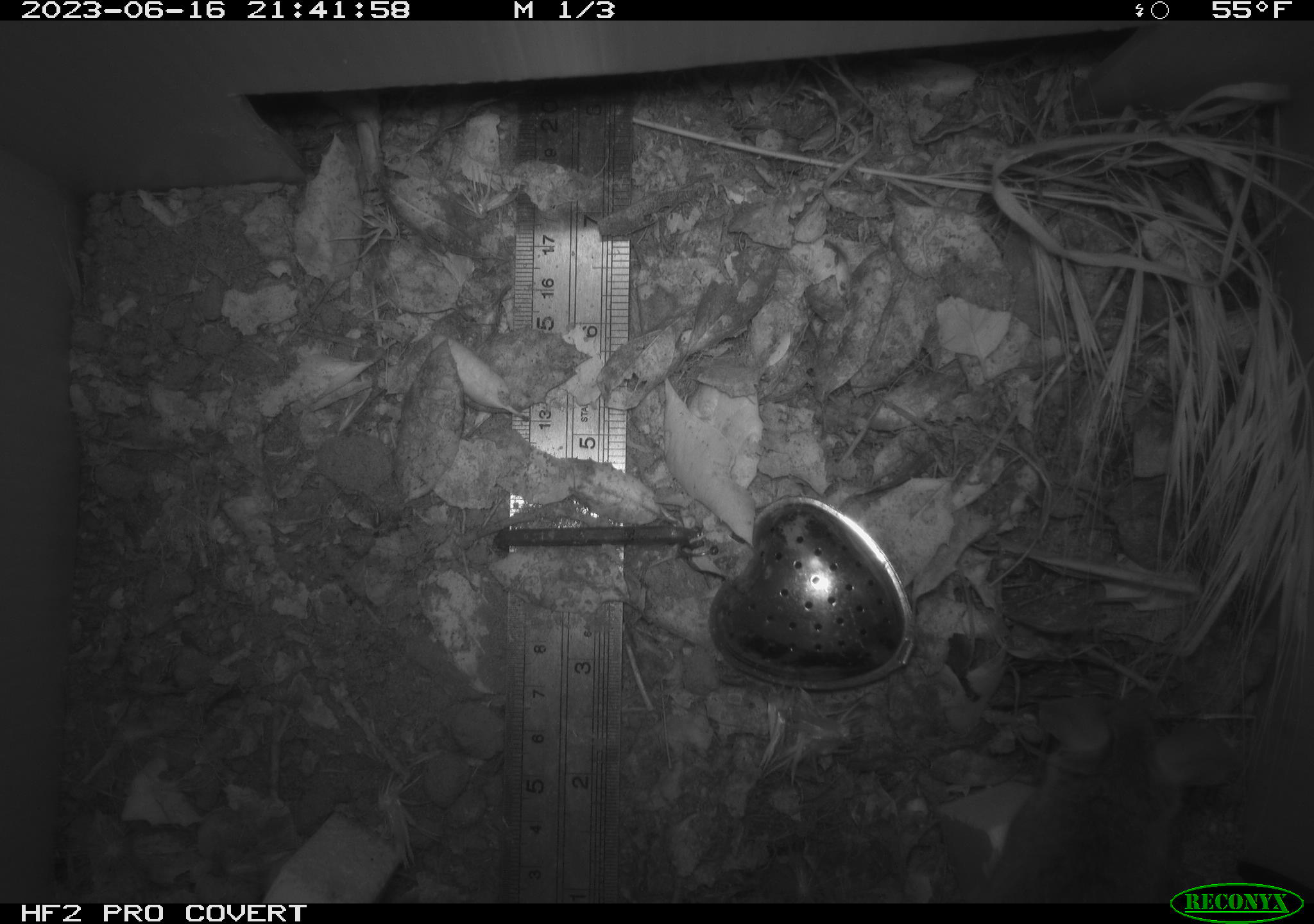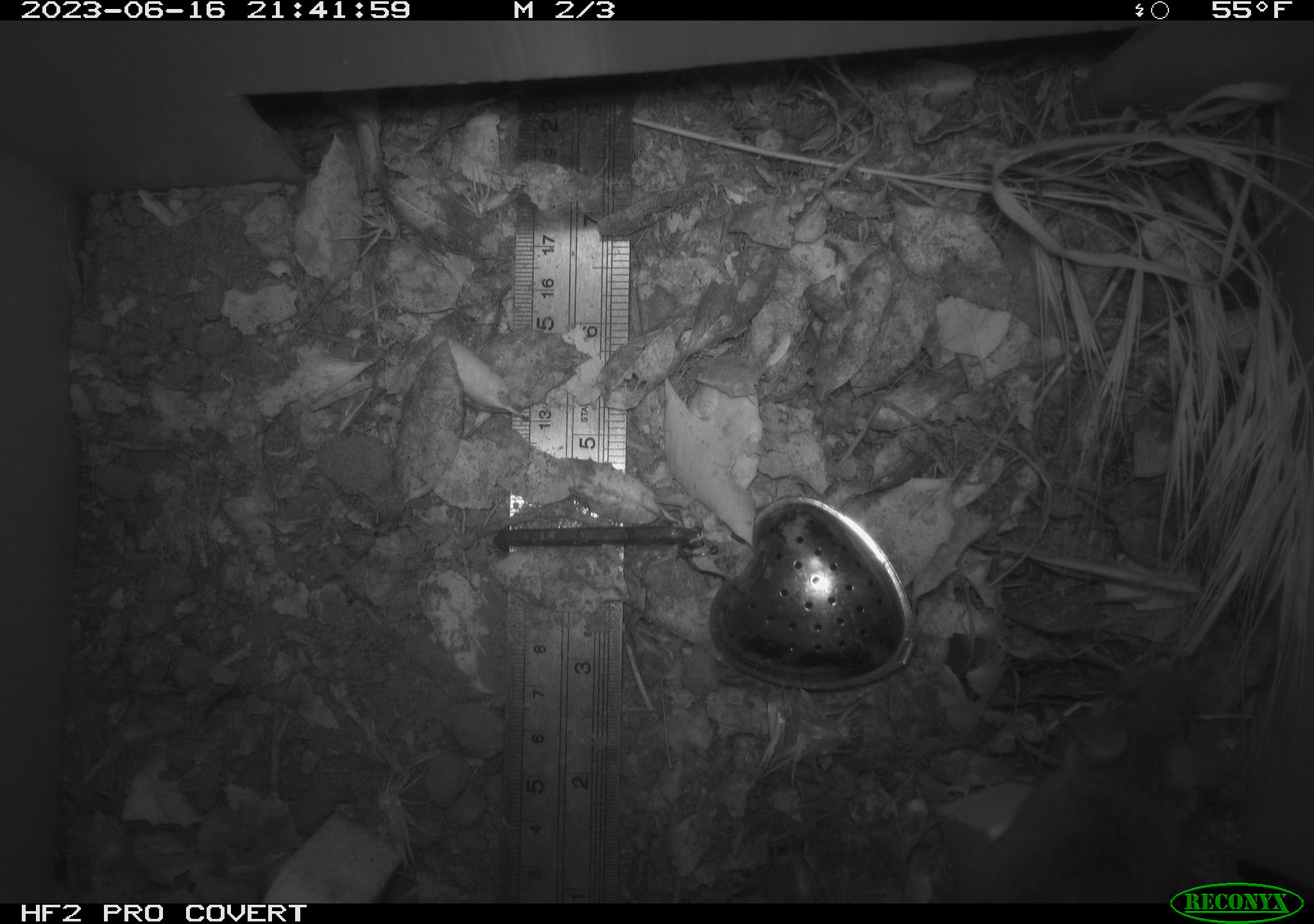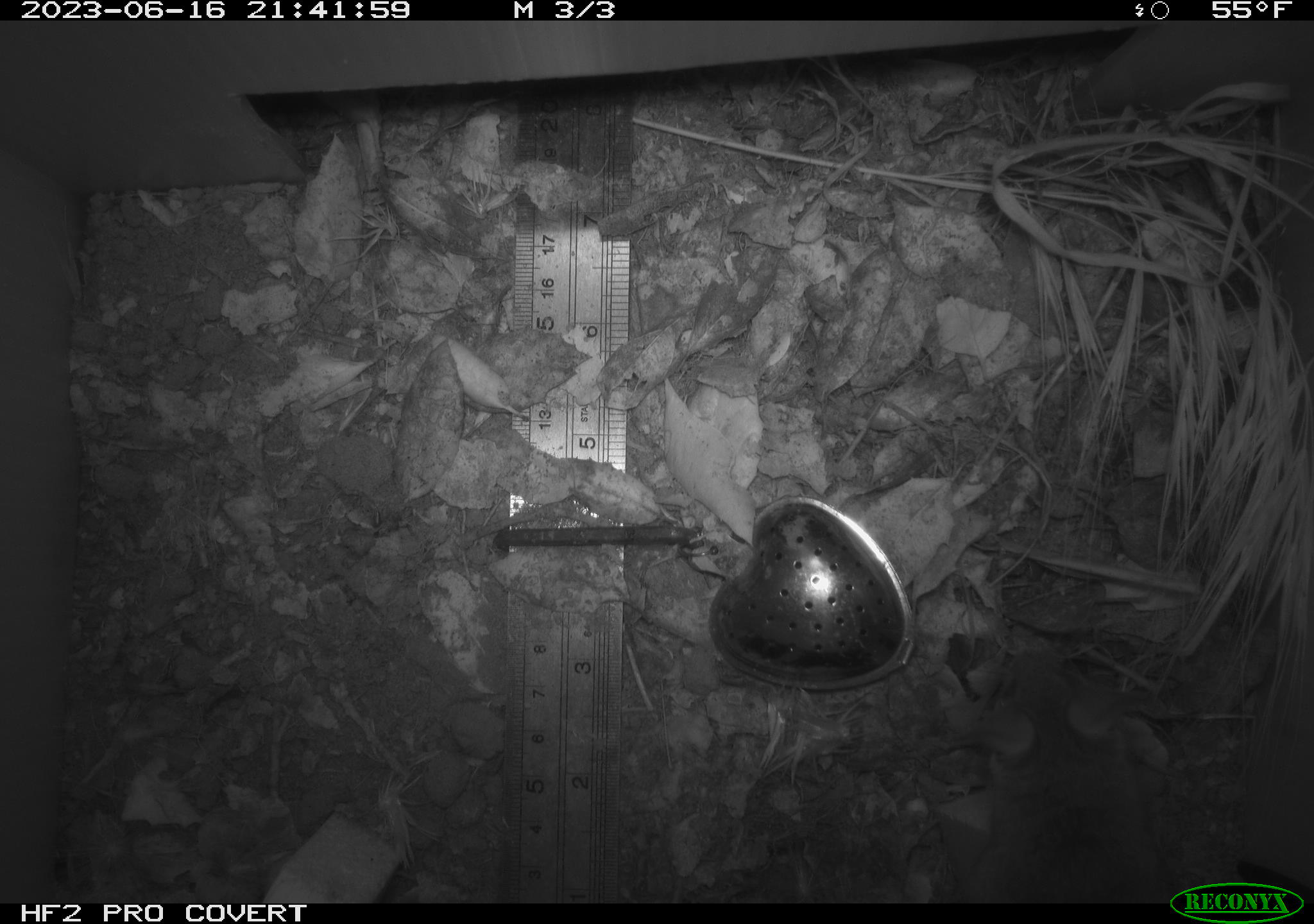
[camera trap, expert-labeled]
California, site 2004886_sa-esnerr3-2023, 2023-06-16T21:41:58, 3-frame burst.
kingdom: Animalia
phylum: Chordata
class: Mammalia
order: Rodentia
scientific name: Rodentia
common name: mouse species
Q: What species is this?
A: Mouse species (Rodentia).